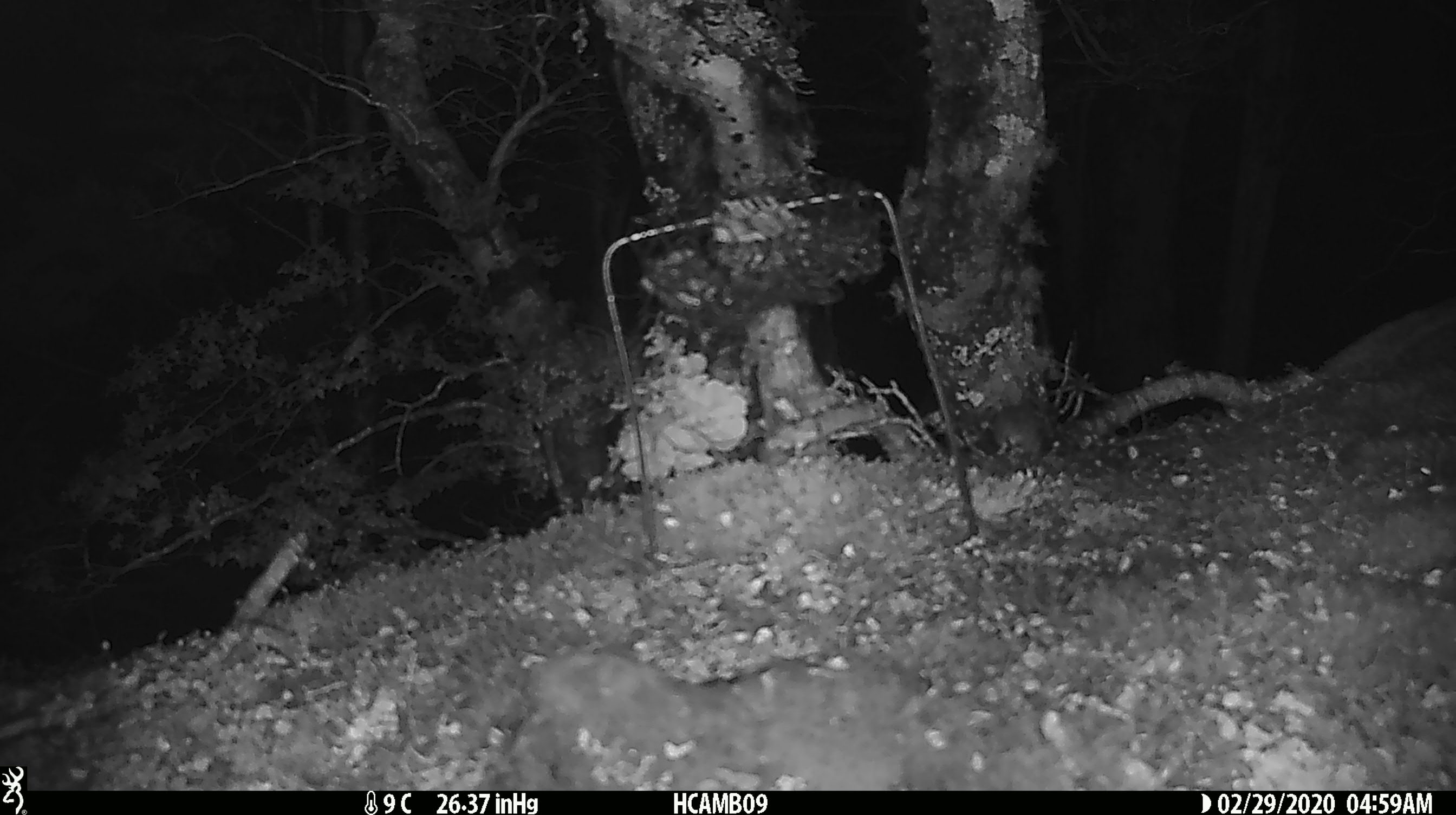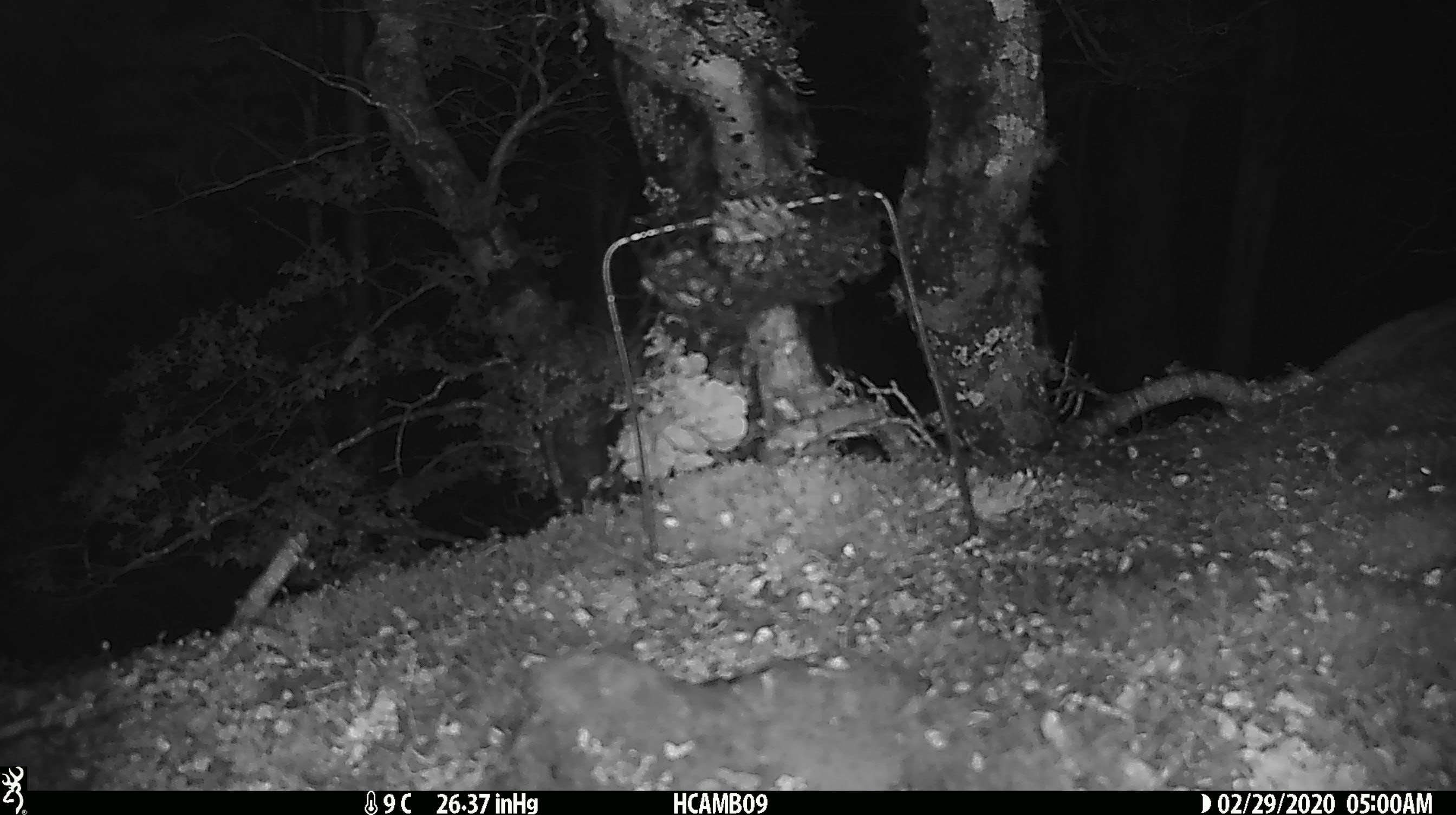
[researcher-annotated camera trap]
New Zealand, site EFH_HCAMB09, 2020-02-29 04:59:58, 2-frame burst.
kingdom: Animalia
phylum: Chordata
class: Mammalia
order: Rodentia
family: Muridae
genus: Mus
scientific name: Mus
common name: mouse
Mouse (Mus).